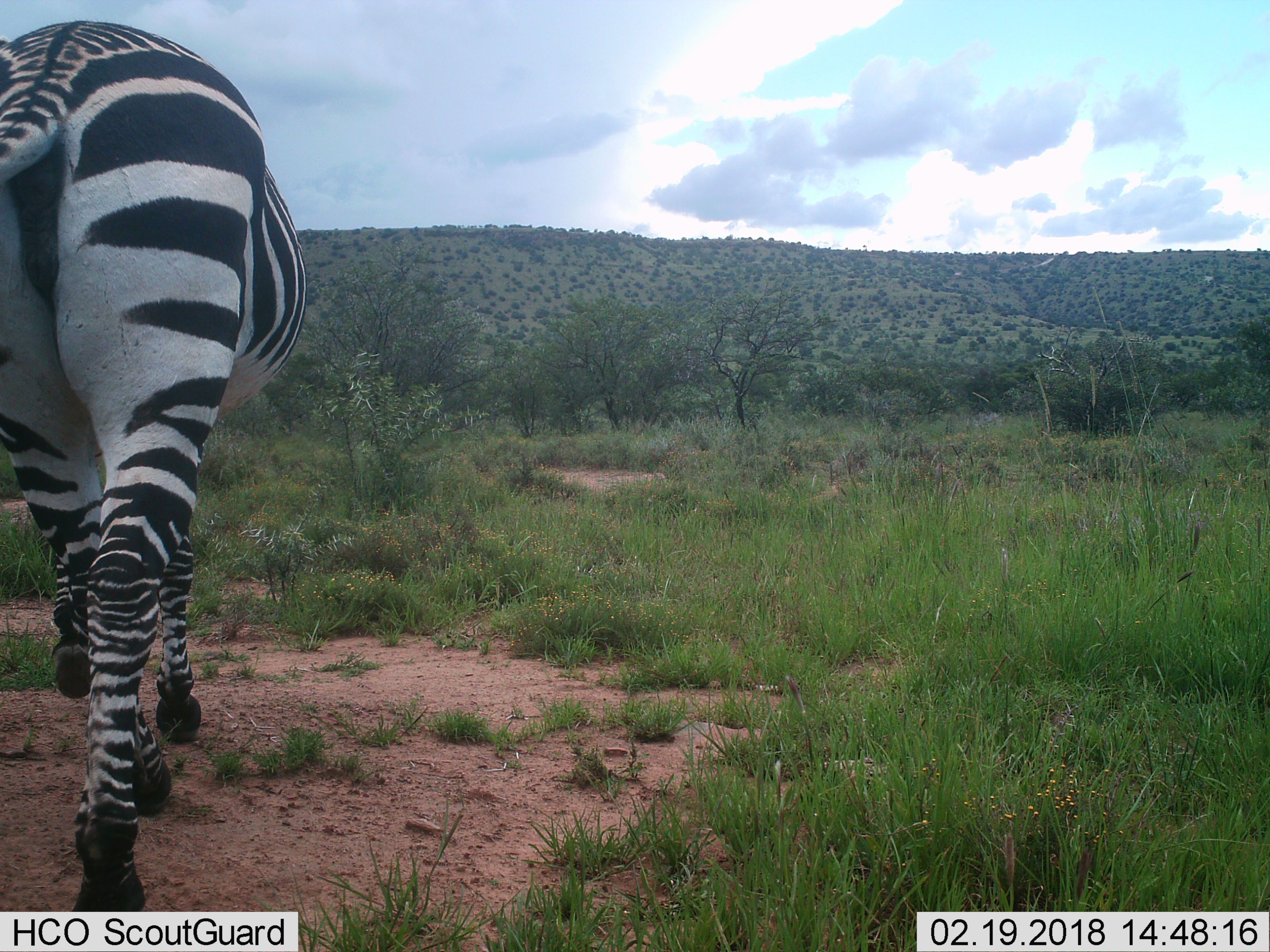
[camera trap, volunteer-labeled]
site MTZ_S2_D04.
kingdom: Animalia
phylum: Chordata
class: Mammalia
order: Perissodactyla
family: Equidae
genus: Equus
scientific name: Equus zebra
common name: mountain zebra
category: zebramountain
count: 1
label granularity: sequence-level